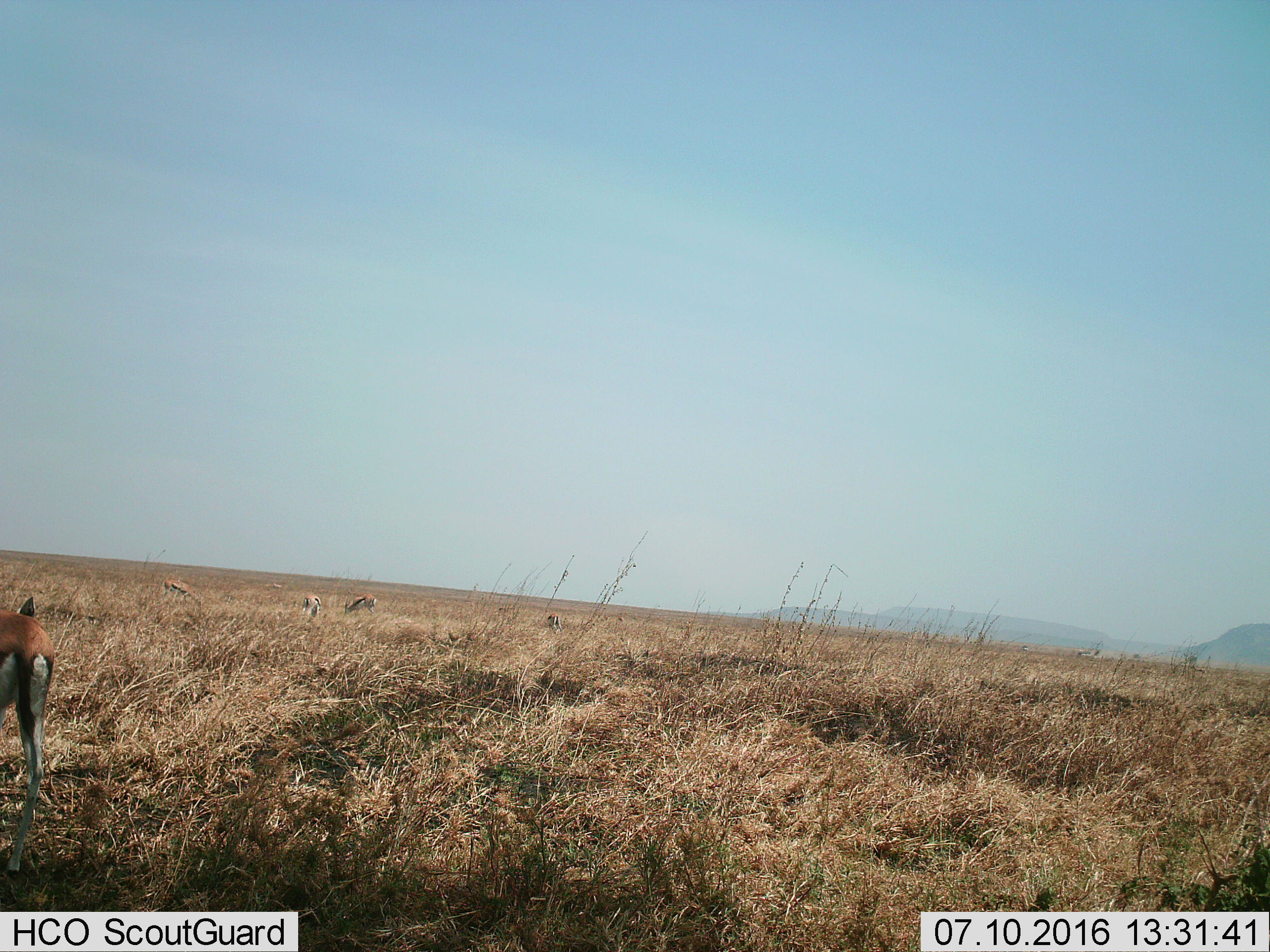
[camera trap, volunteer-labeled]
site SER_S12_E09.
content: unidentified animal